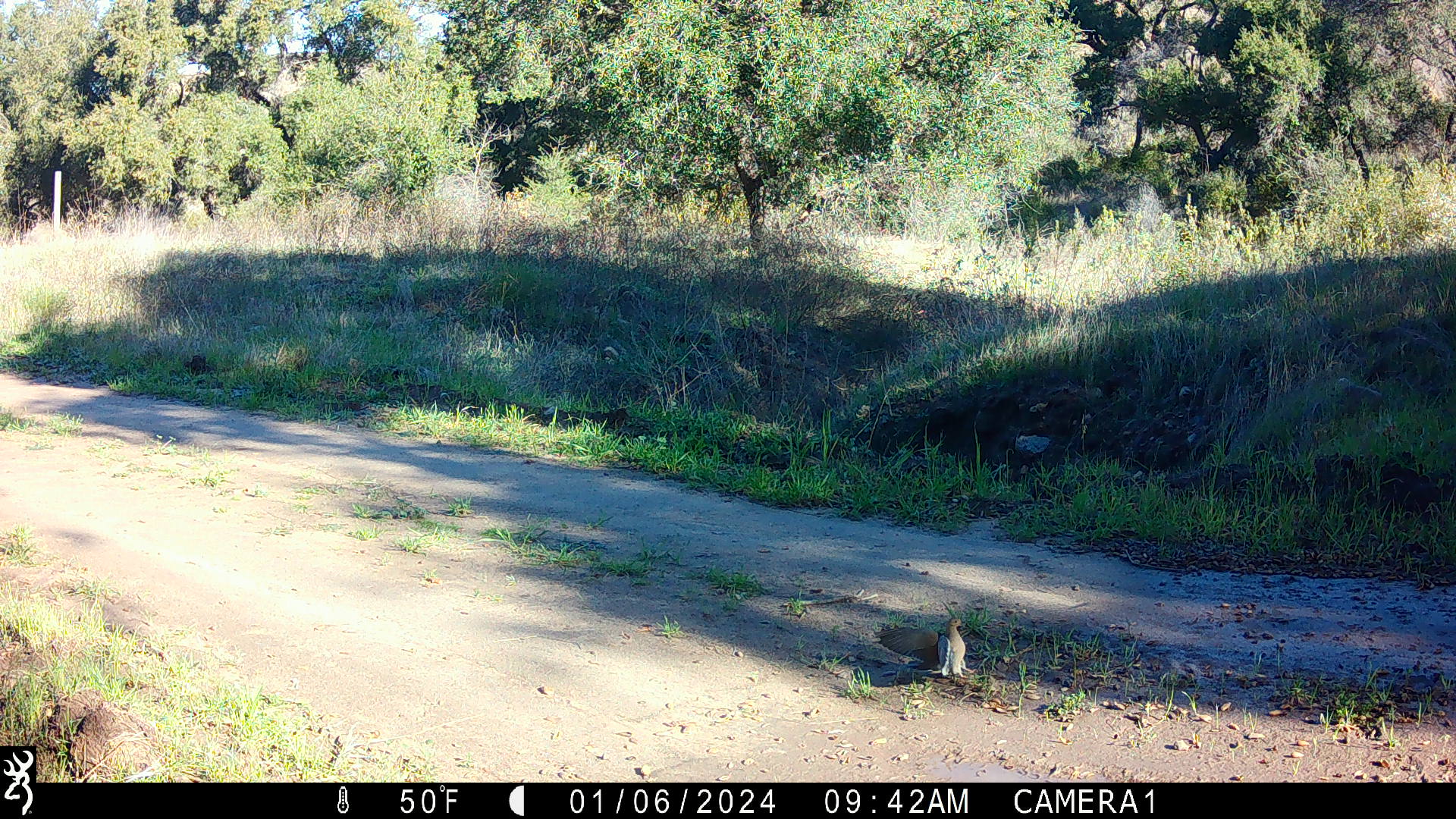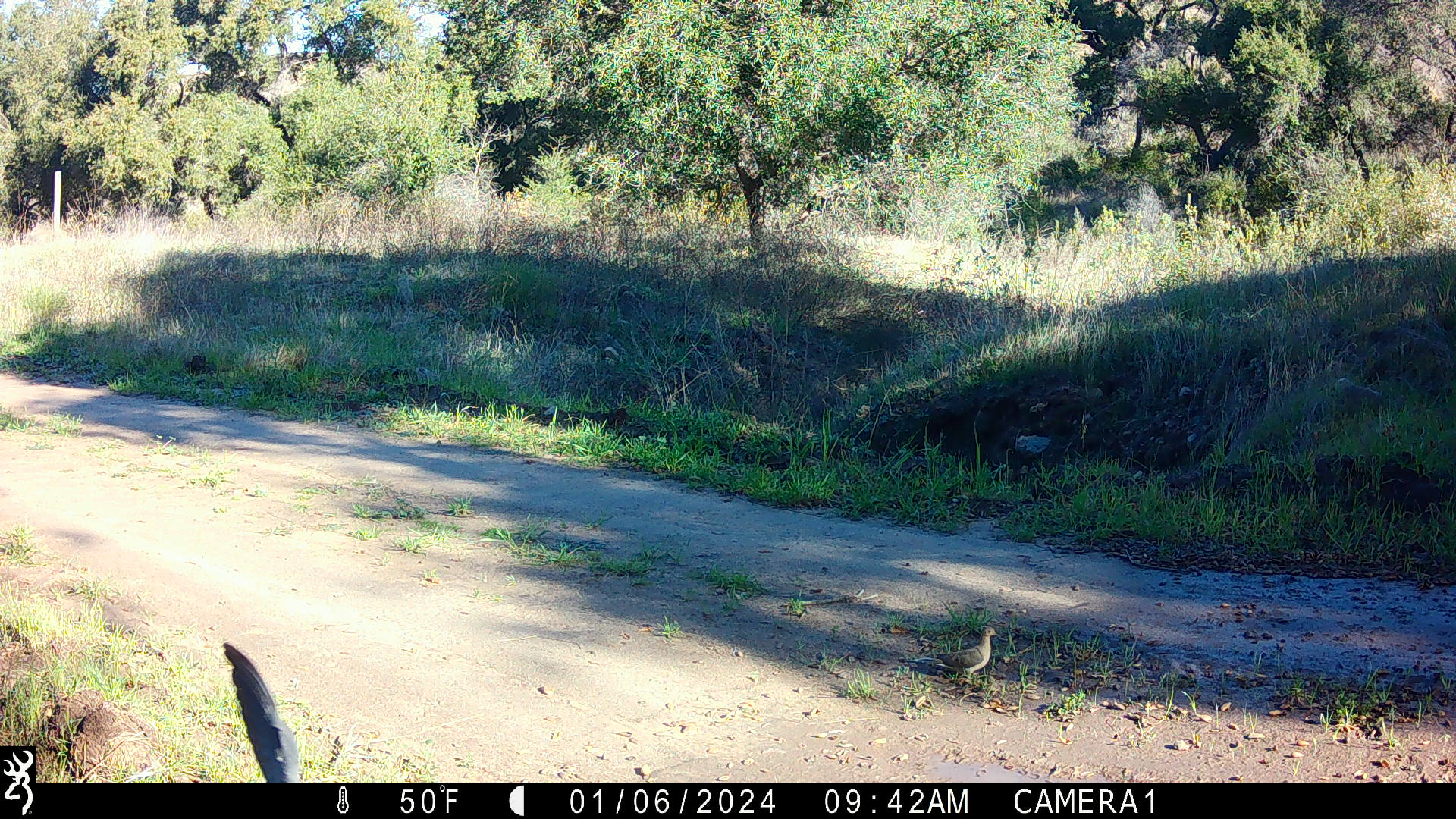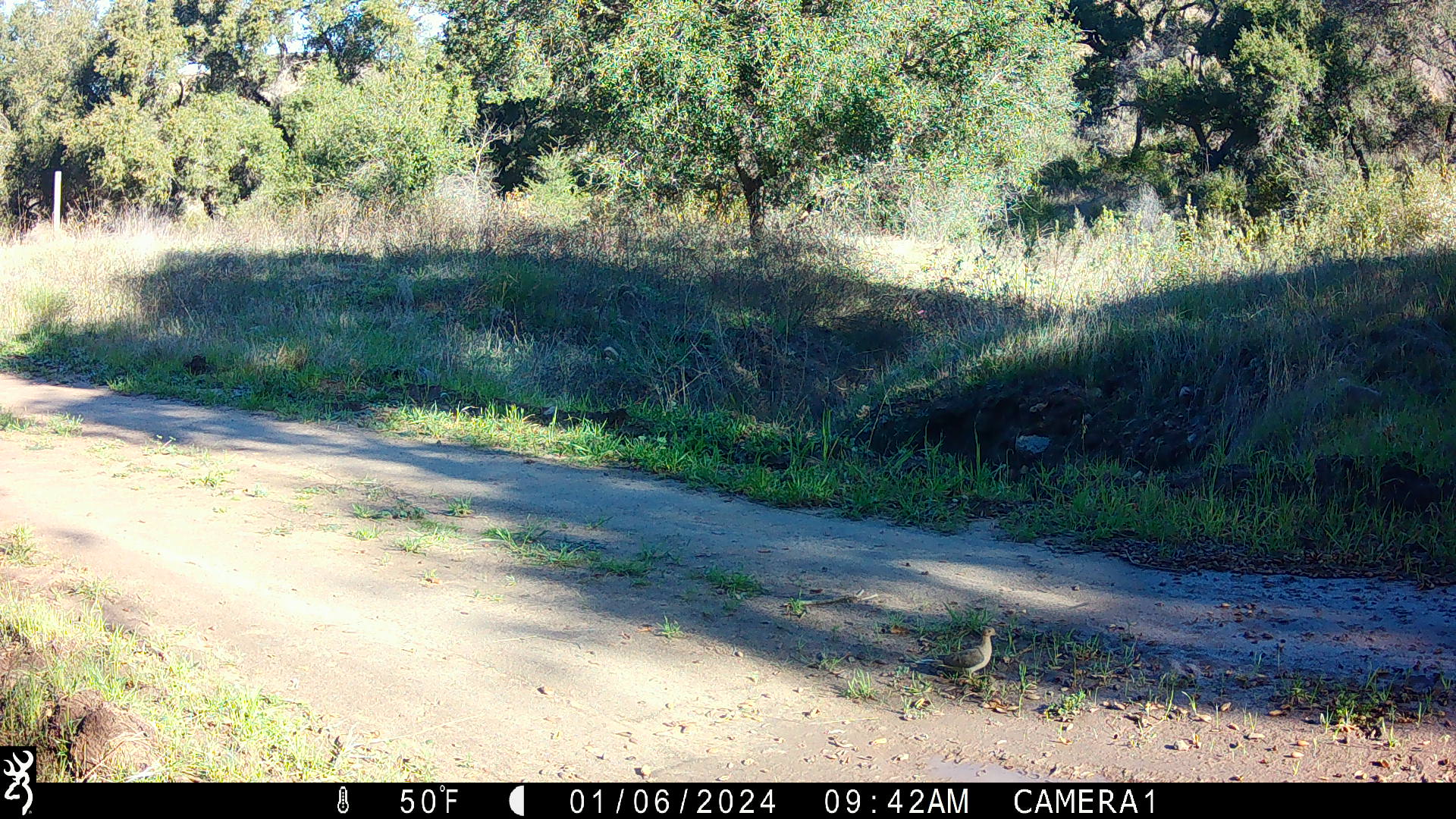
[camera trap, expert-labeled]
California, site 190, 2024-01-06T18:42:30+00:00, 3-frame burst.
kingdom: Animalia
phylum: Chordata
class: Aves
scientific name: Aves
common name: bird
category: unknown bird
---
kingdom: Animalia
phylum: Chordata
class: Aves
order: Columbiformes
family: Columbidae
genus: Patagioenas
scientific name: Patagioenas fasciata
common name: northern band-tailed pigeon